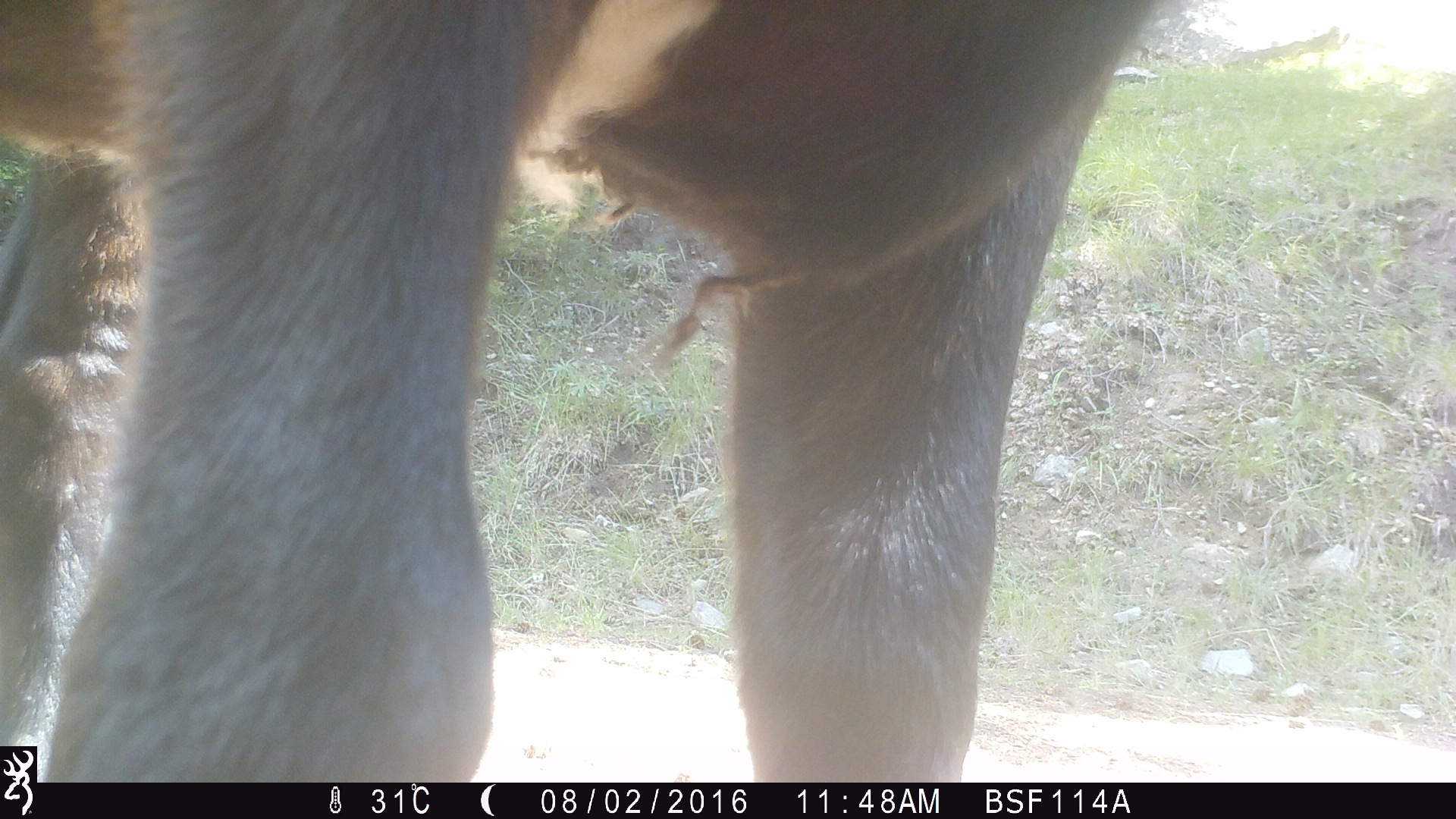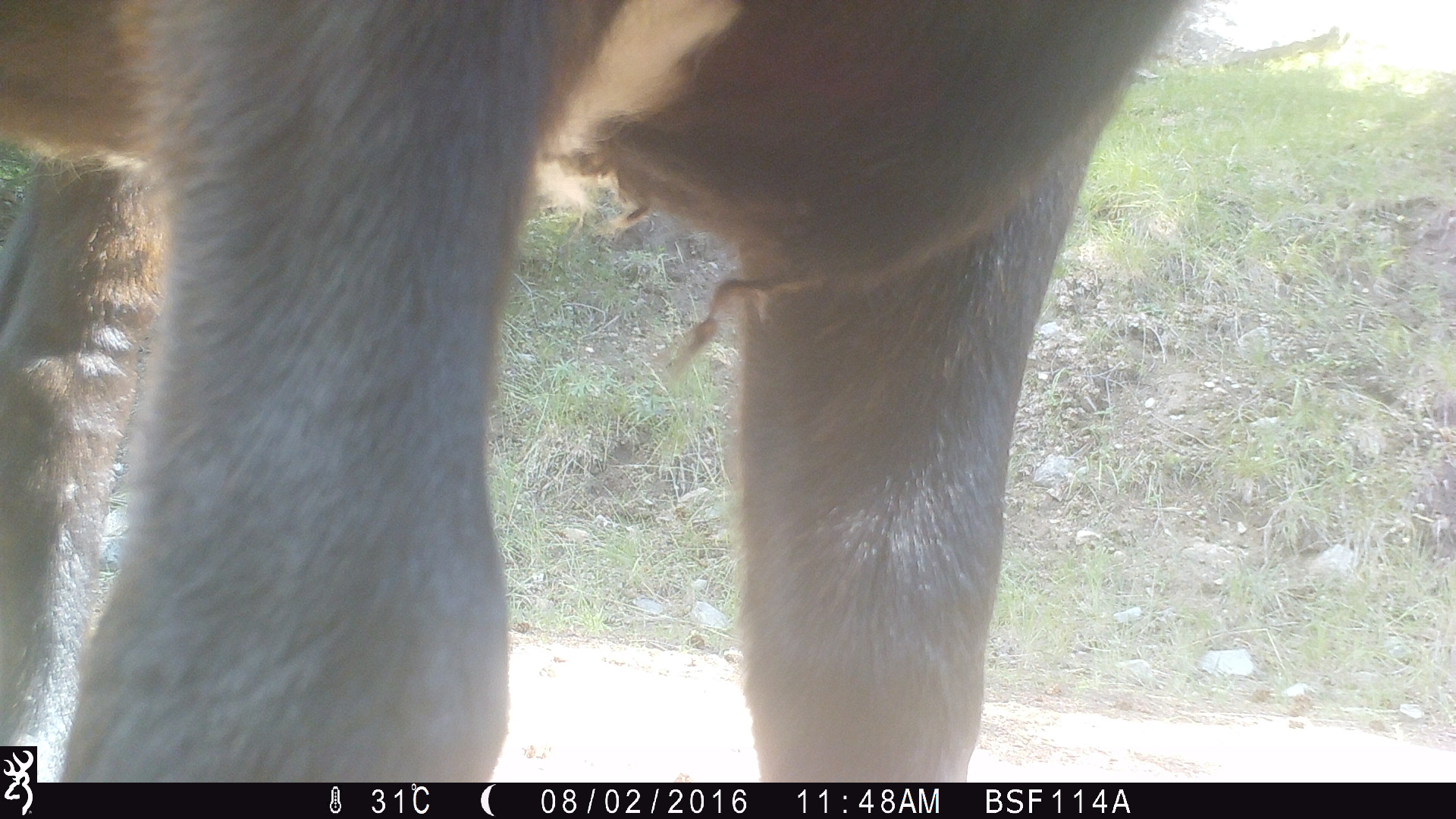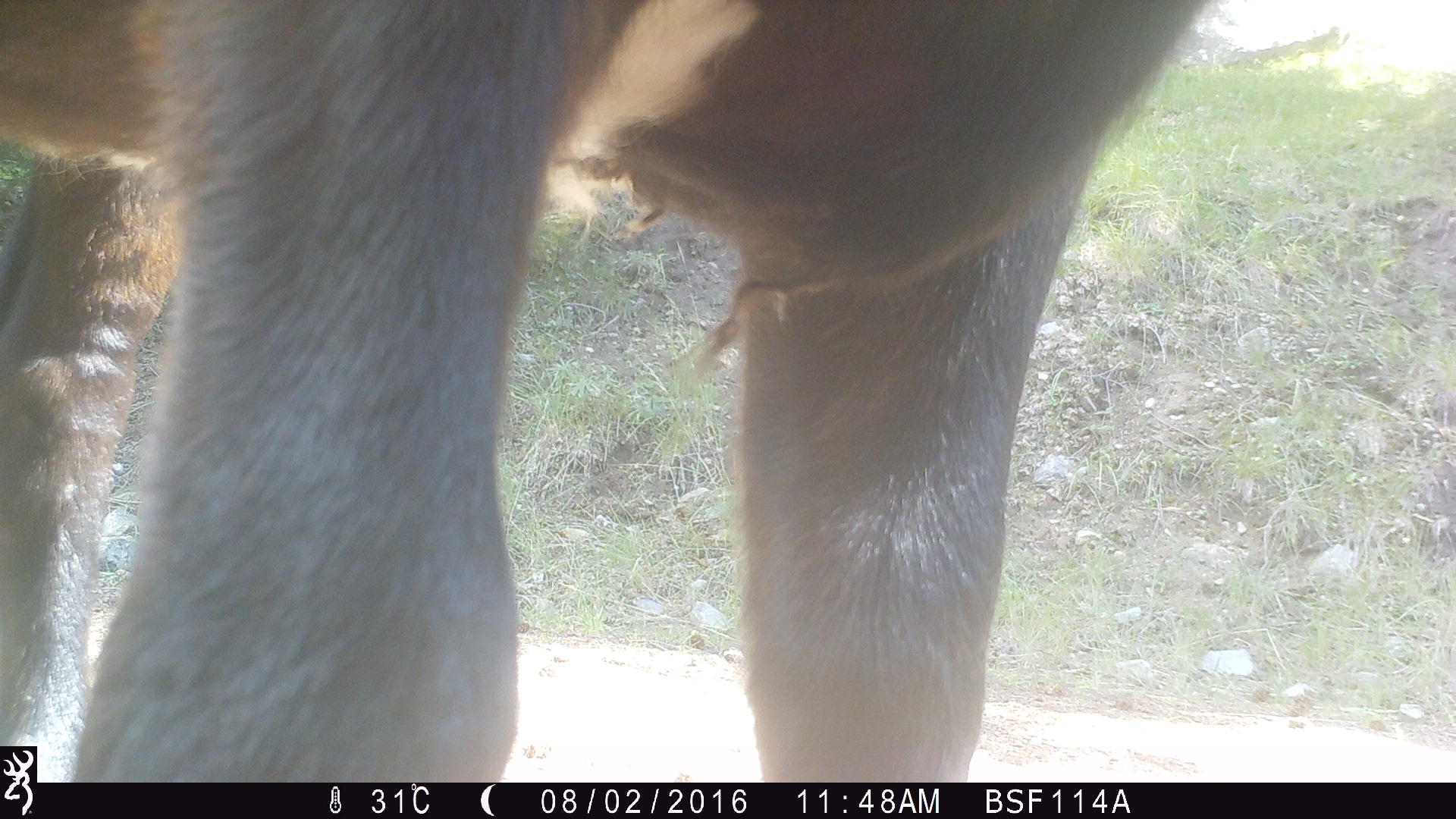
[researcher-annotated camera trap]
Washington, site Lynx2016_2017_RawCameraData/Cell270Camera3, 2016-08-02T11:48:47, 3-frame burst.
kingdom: Animalia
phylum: Chordata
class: Mammalia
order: Artiodactyla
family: Bovidae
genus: Bos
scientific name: Bos taurus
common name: domestic cattle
Domestic cattle (Bos taurus). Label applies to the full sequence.